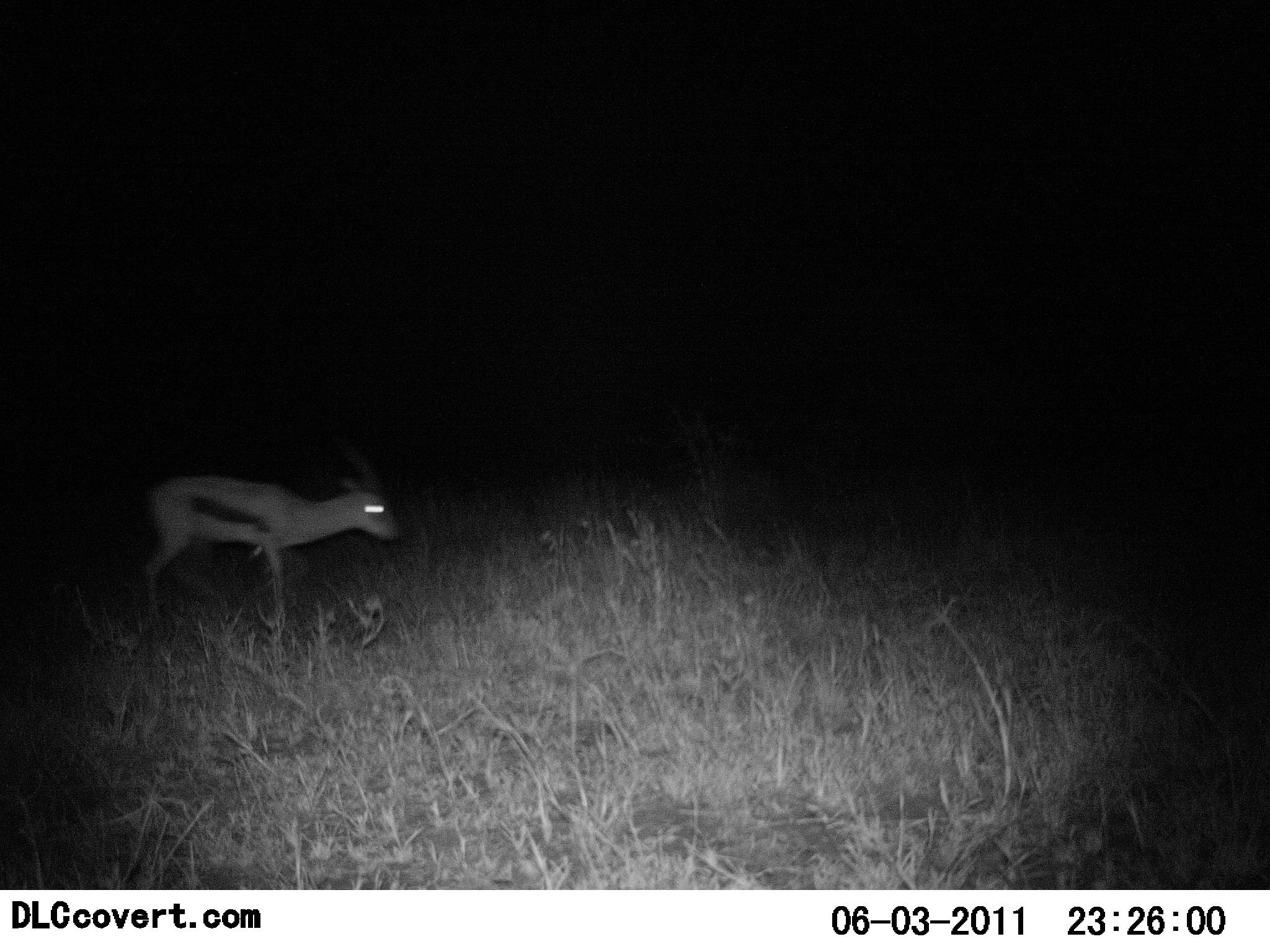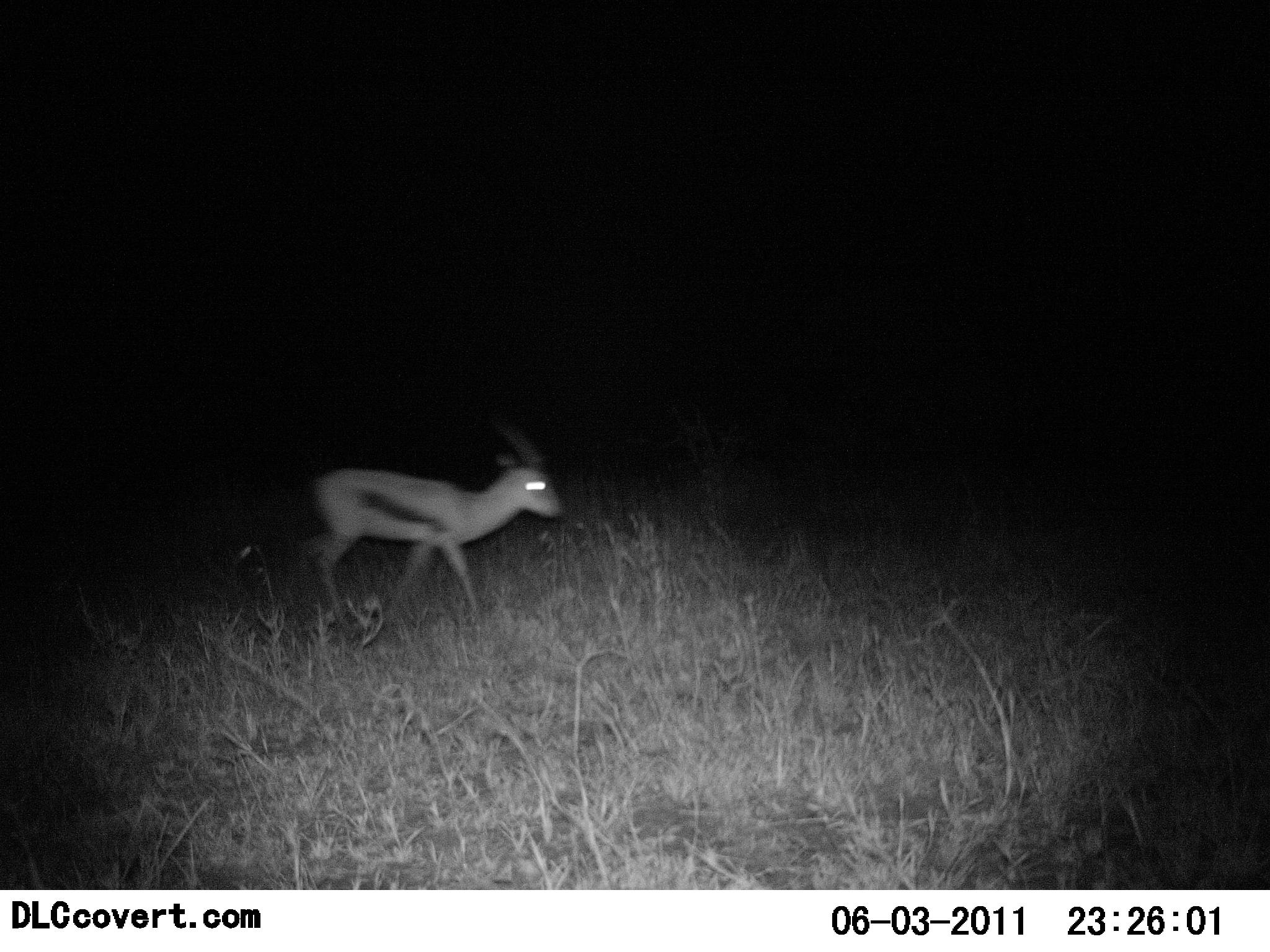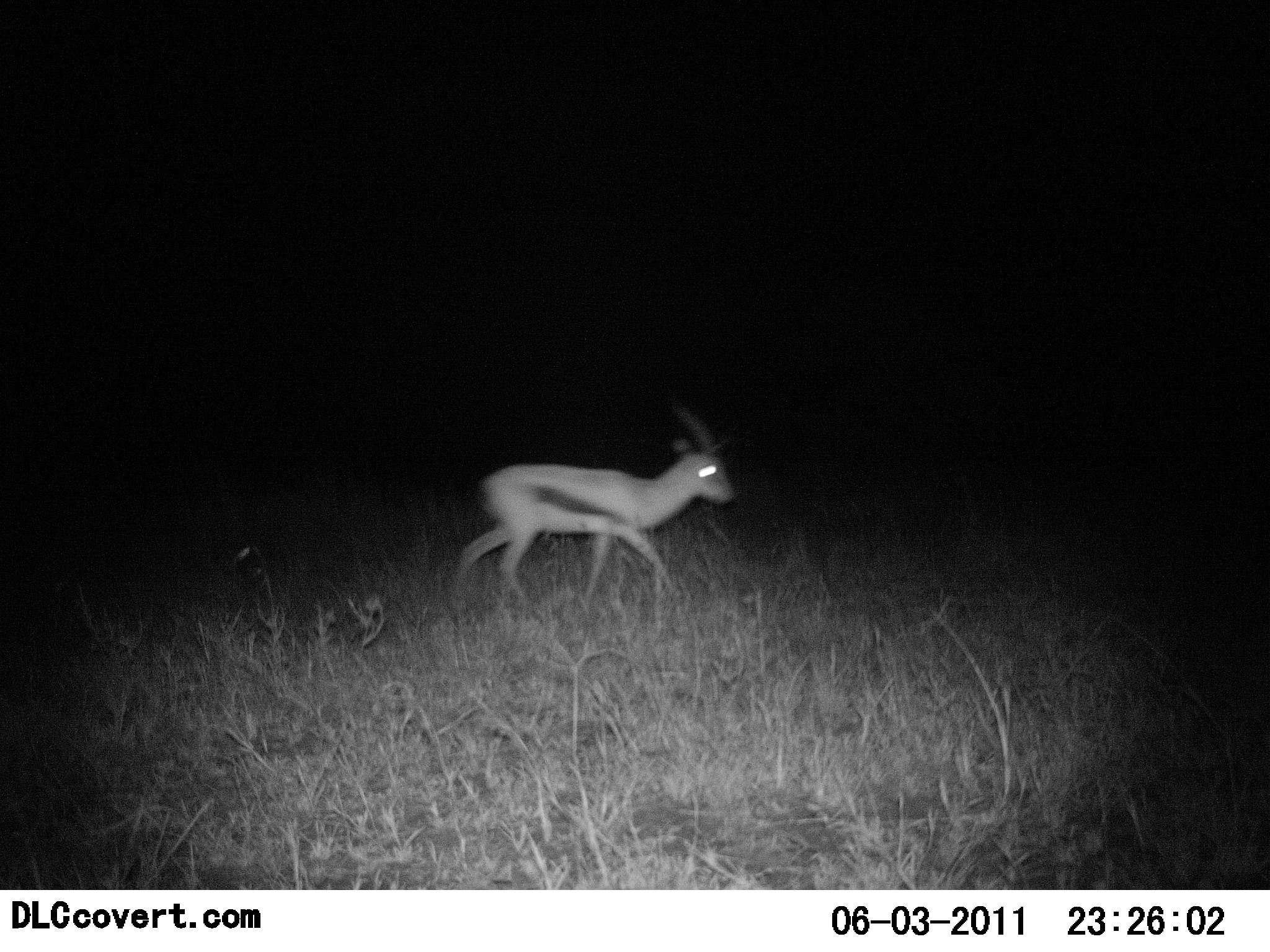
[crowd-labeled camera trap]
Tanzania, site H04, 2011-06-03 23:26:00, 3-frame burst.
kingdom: Animalia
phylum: Chordata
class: Mammalia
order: Artiodactyla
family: Bovidae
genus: Eudorcas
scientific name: Eudorcas thomsonii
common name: thomson's gazelle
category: gazellethomsons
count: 1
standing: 0%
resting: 0%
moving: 100%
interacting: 0%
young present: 0%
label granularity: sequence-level